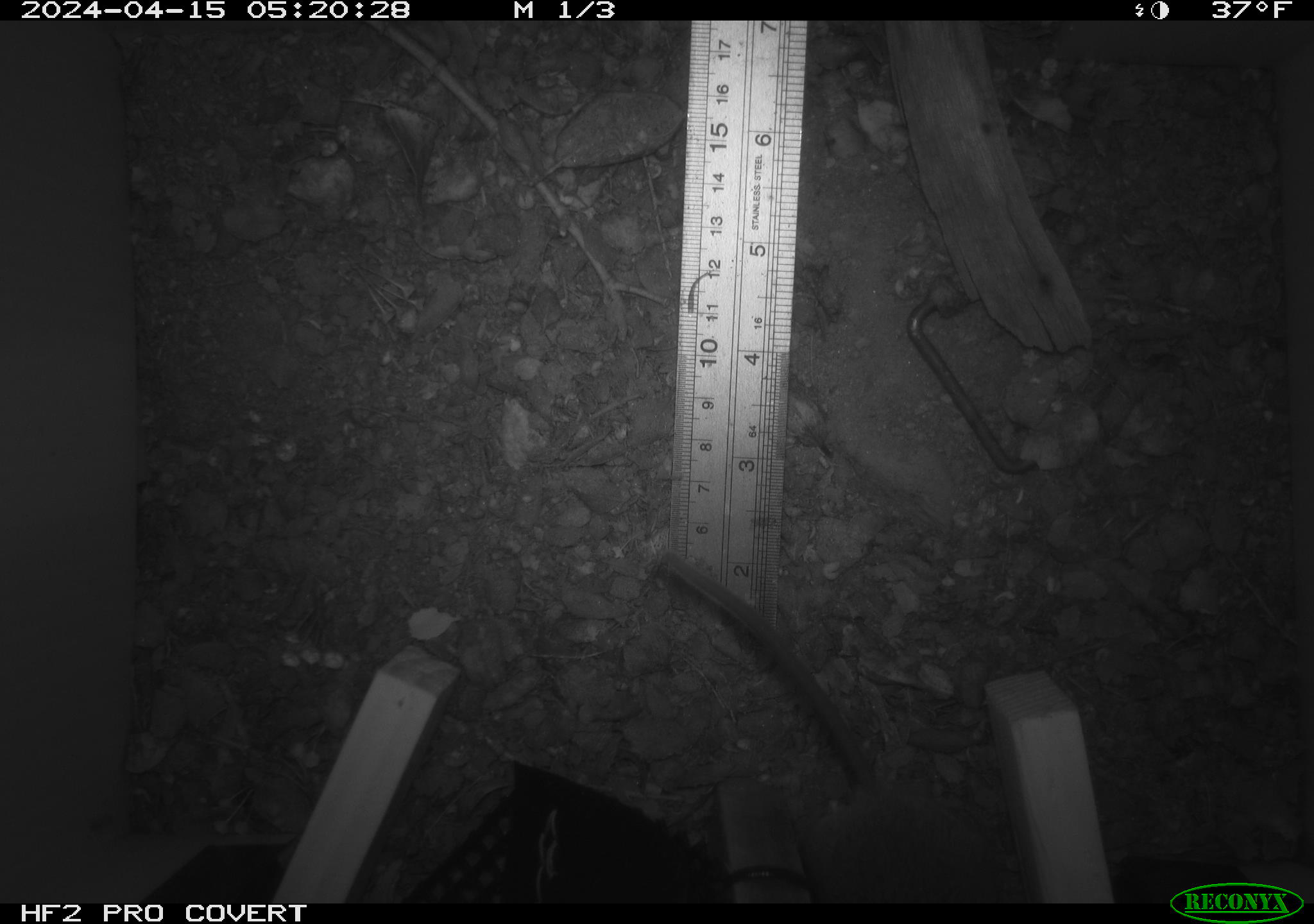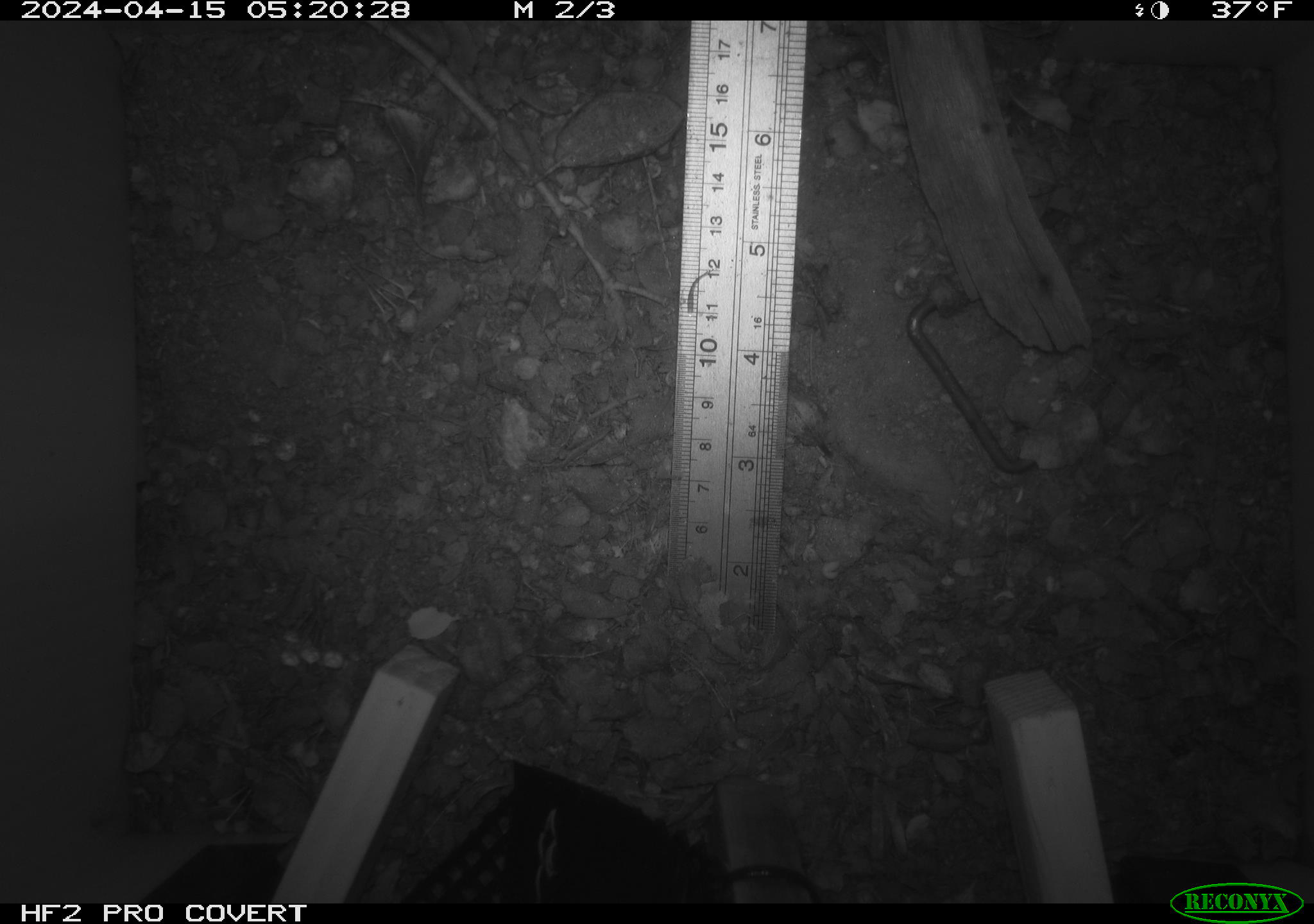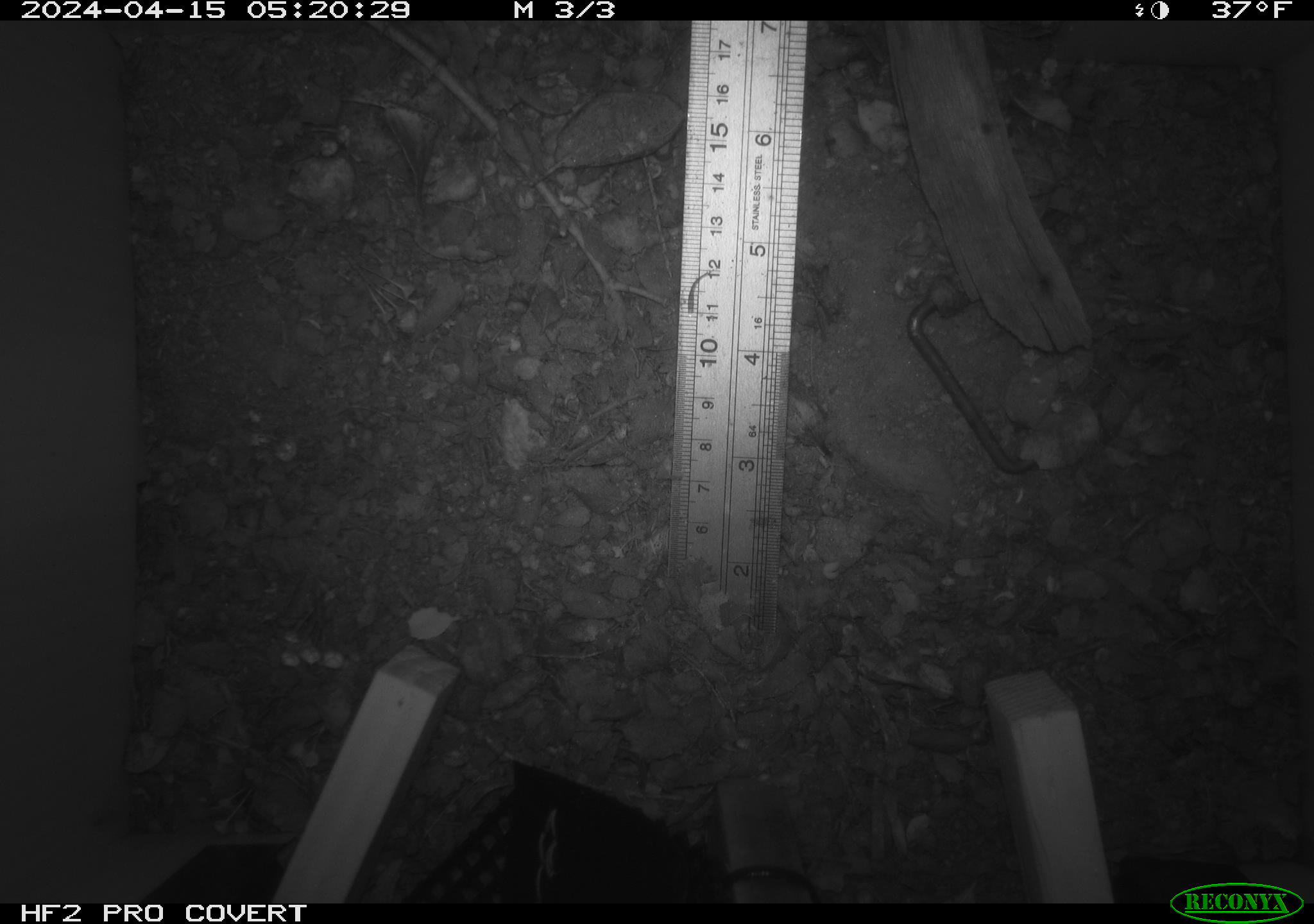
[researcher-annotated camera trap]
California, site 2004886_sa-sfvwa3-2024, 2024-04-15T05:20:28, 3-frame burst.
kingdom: Animalia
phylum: Chordata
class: Mammalia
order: Rodentia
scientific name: Rodentia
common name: mouse species